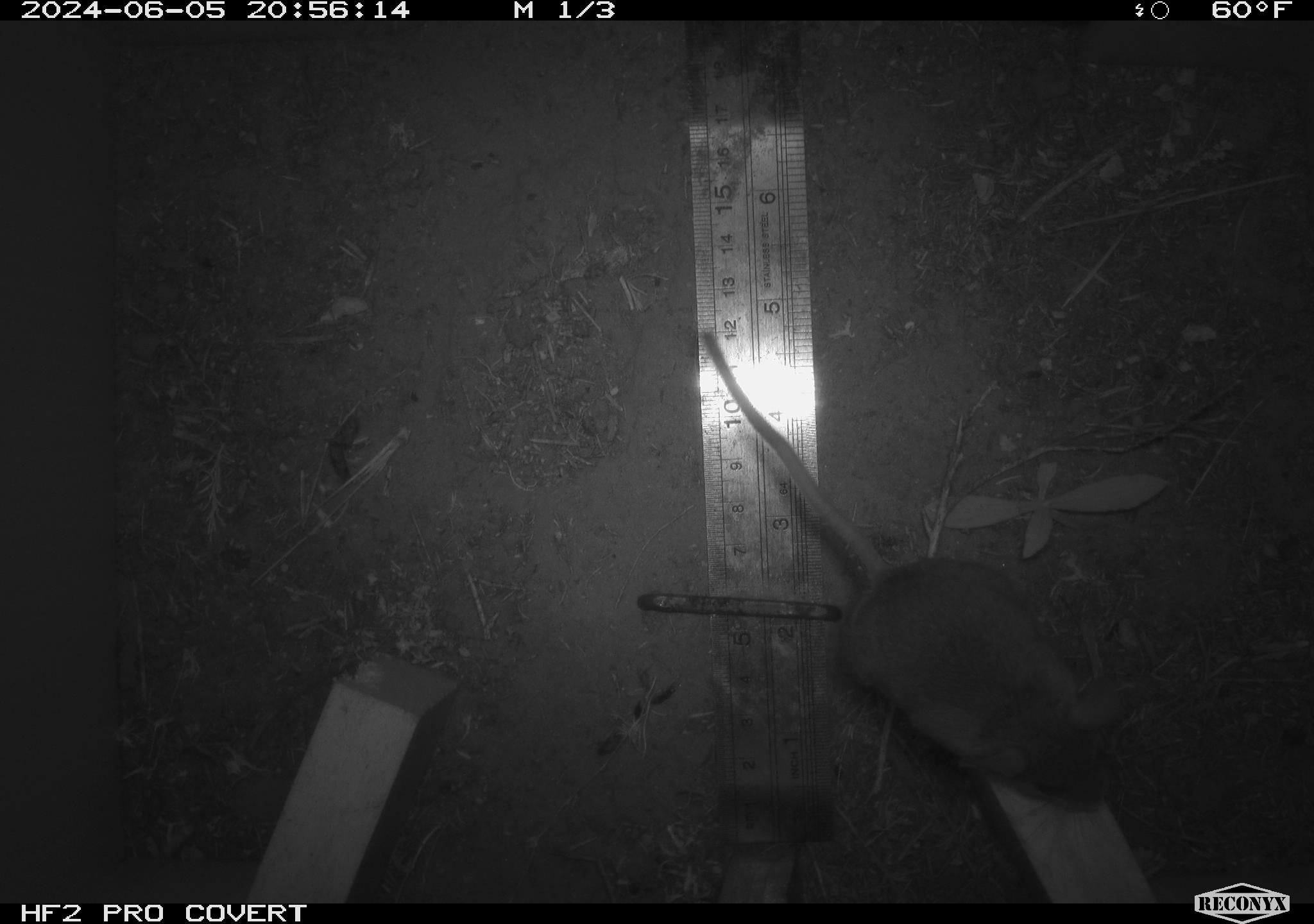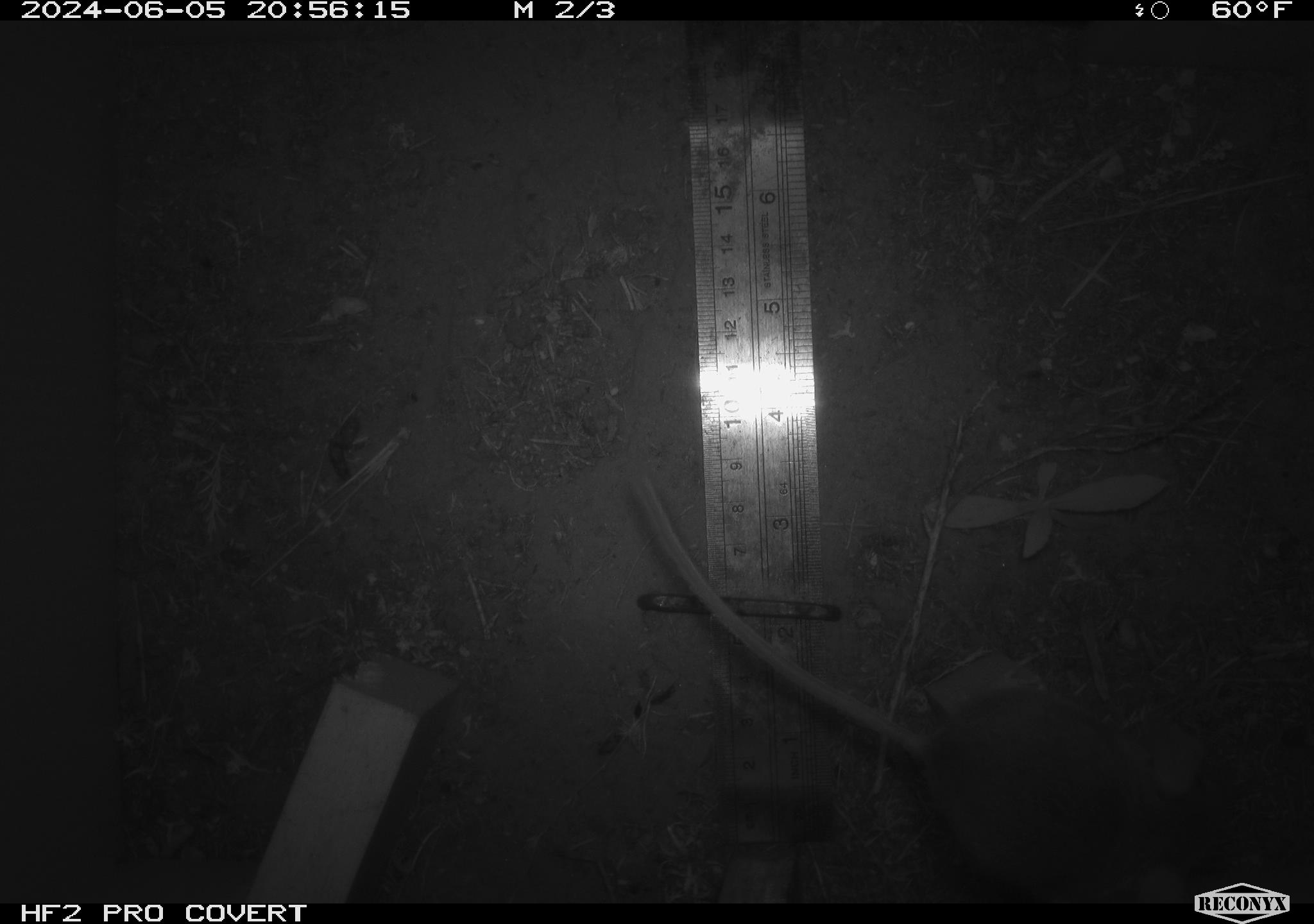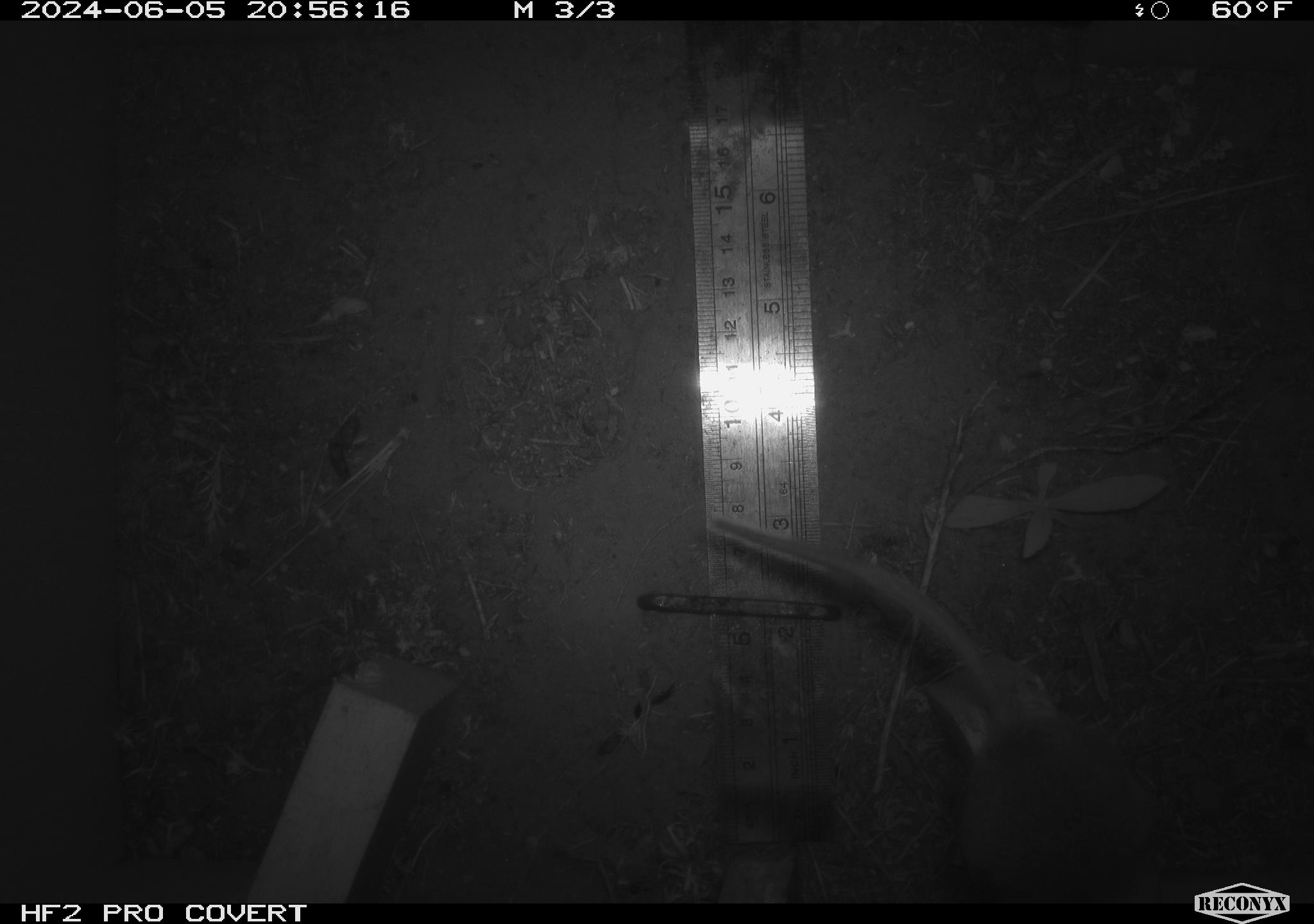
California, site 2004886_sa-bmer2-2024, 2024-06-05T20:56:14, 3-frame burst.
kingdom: Animalia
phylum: Chordata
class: Mammalia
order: Rodentia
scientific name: Rodentia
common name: woodrat or rat or mouse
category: woodrat or rat or mouse species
Woodrat or rat or mouse species (woodrat or rat or mouse) (Rodentia).